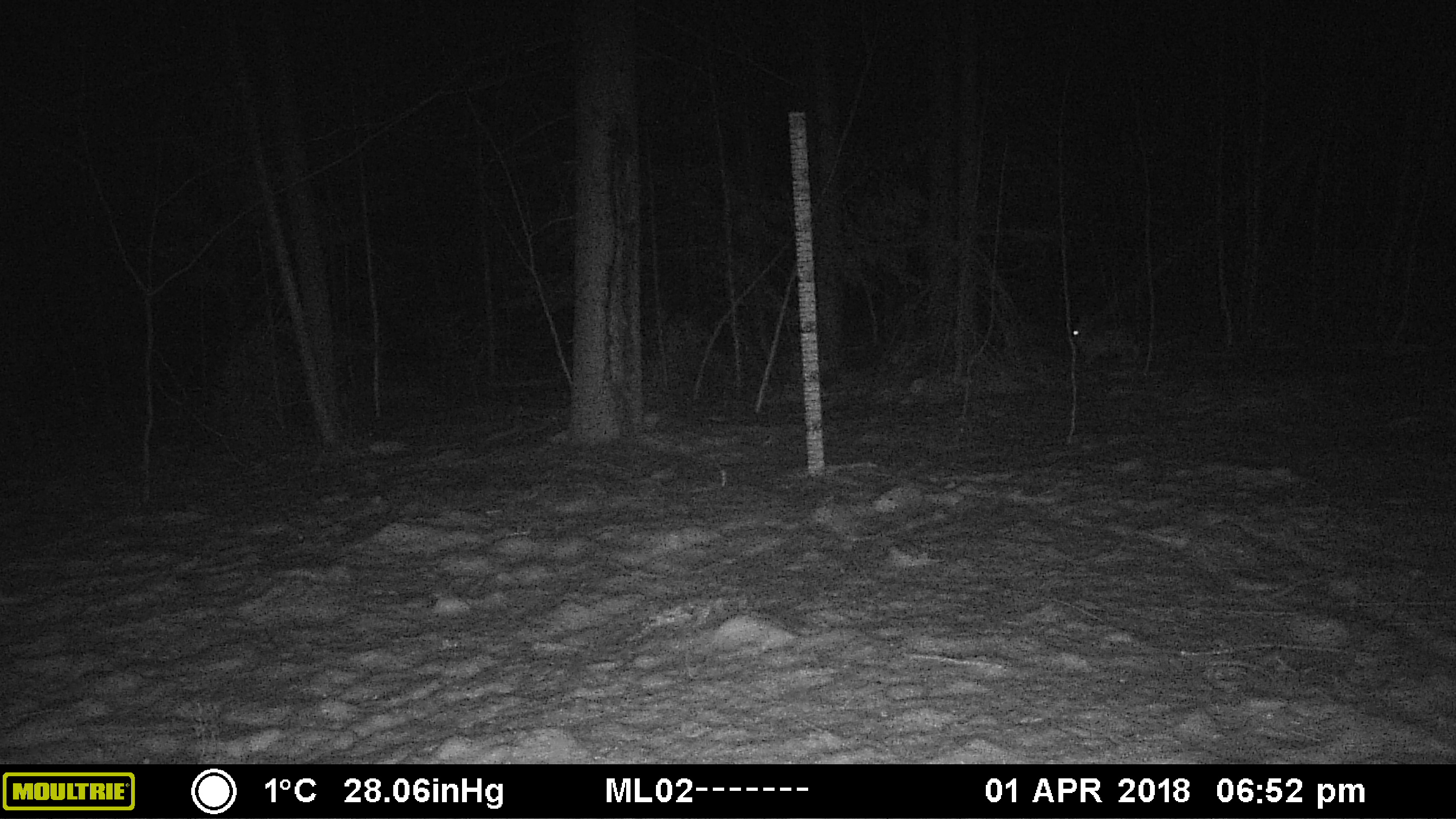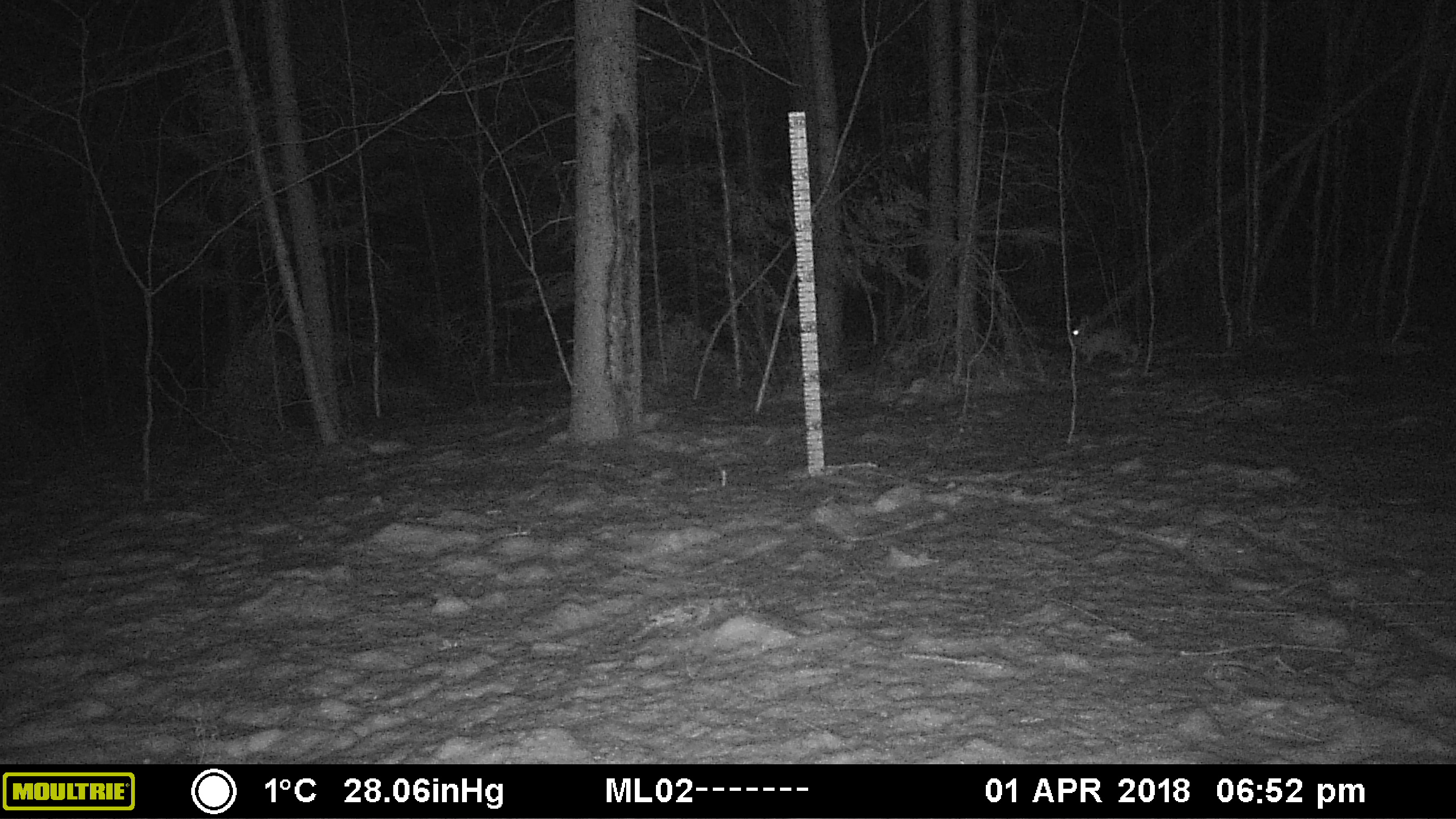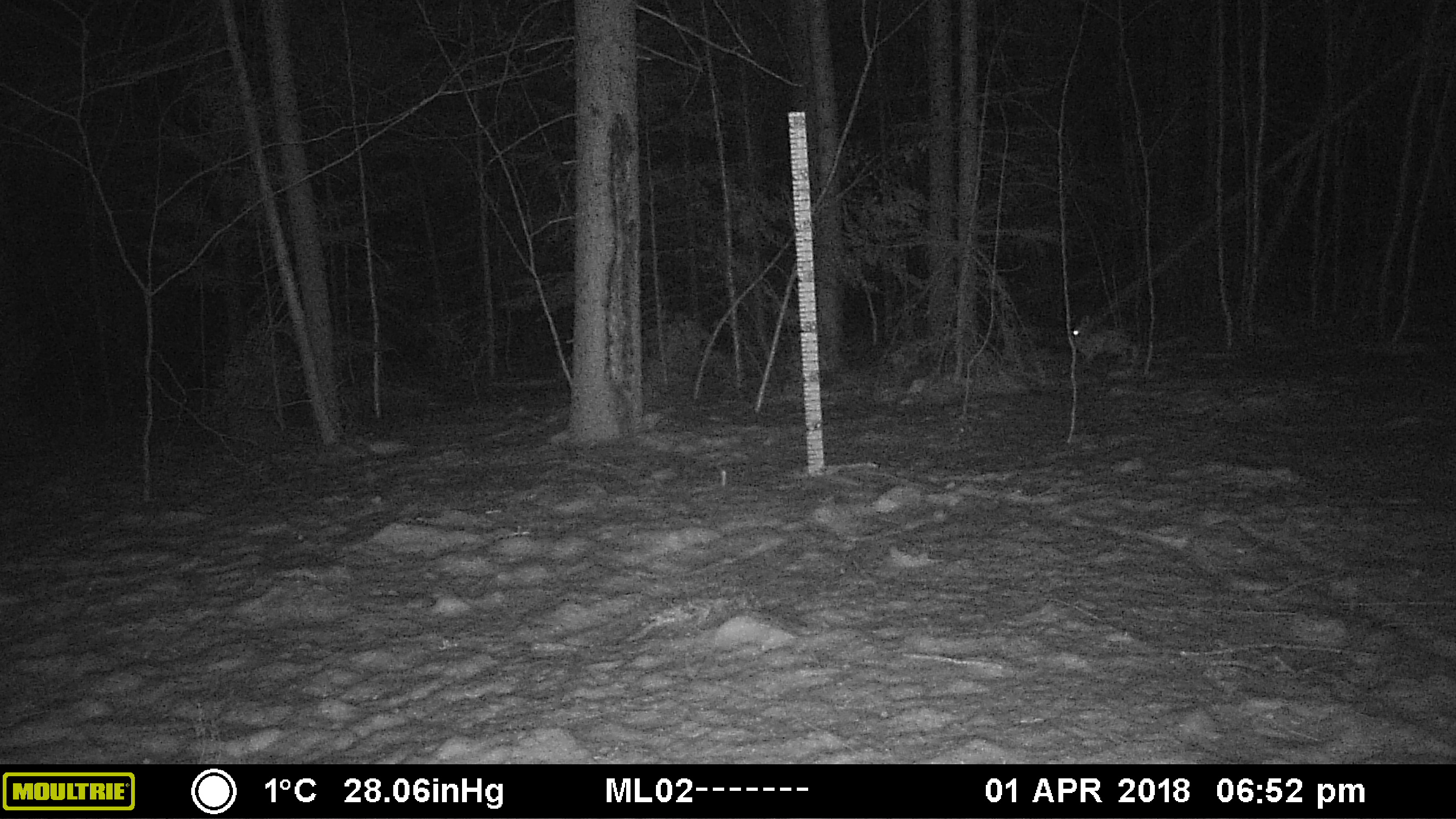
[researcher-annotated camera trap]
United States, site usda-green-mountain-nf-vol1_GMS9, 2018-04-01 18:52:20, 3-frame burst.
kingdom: Animalia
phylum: Chordata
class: Mammalia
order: Lagomorpha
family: Leporidae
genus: Lepus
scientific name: Lepus americanus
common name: snowshoe hare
Snowshoe hare (Lepus americanus).